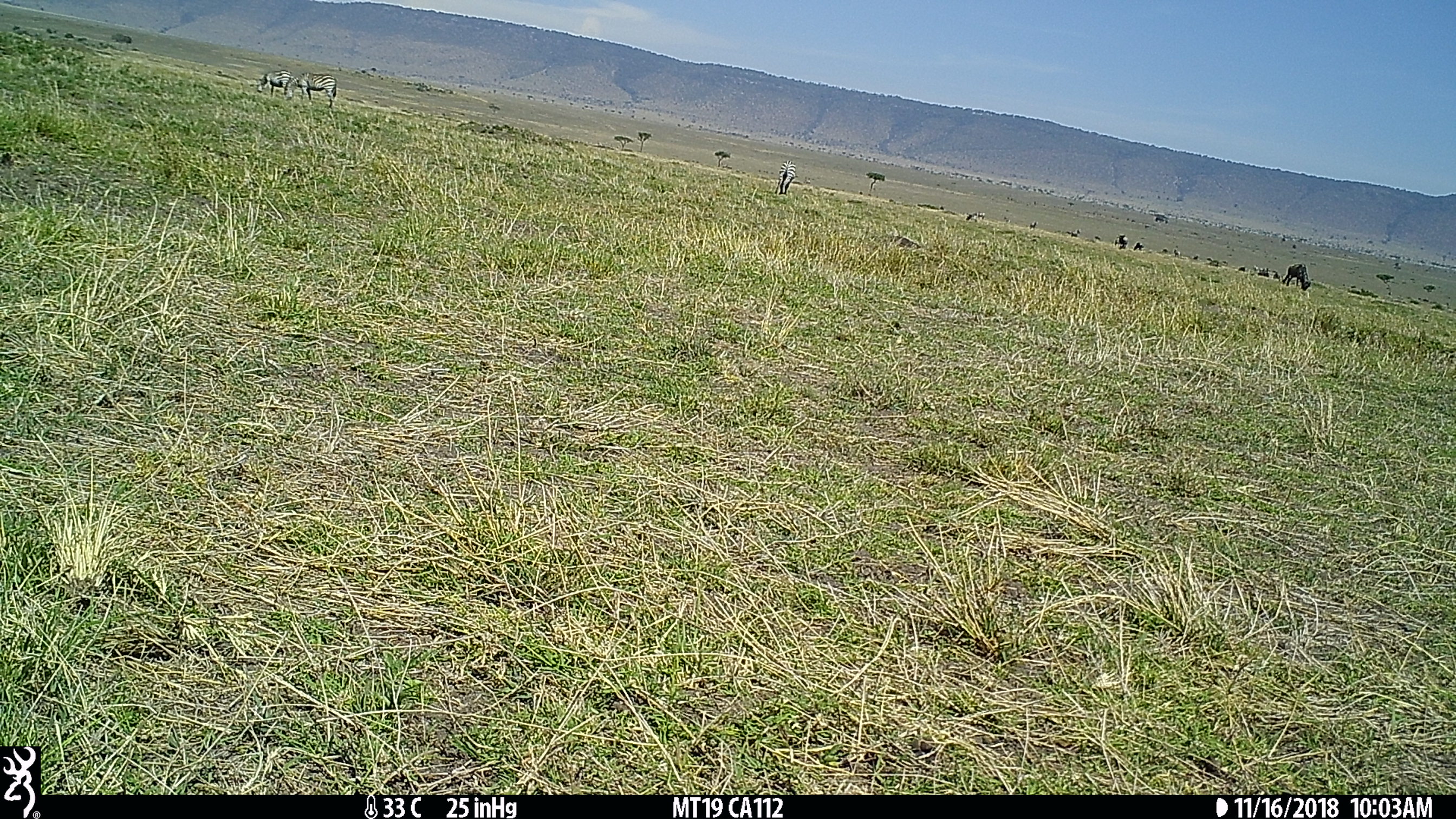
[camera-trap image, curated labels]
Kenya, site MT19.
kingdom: Animalia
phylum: Chordata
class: Mammalia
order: Perissodactyla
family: Equidae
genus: Equus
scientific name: Equus quagga burchellii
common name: burchell's zebra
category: zebra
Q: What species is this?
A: Zebra (burchell's zebra) (Equus quagga burchellii).